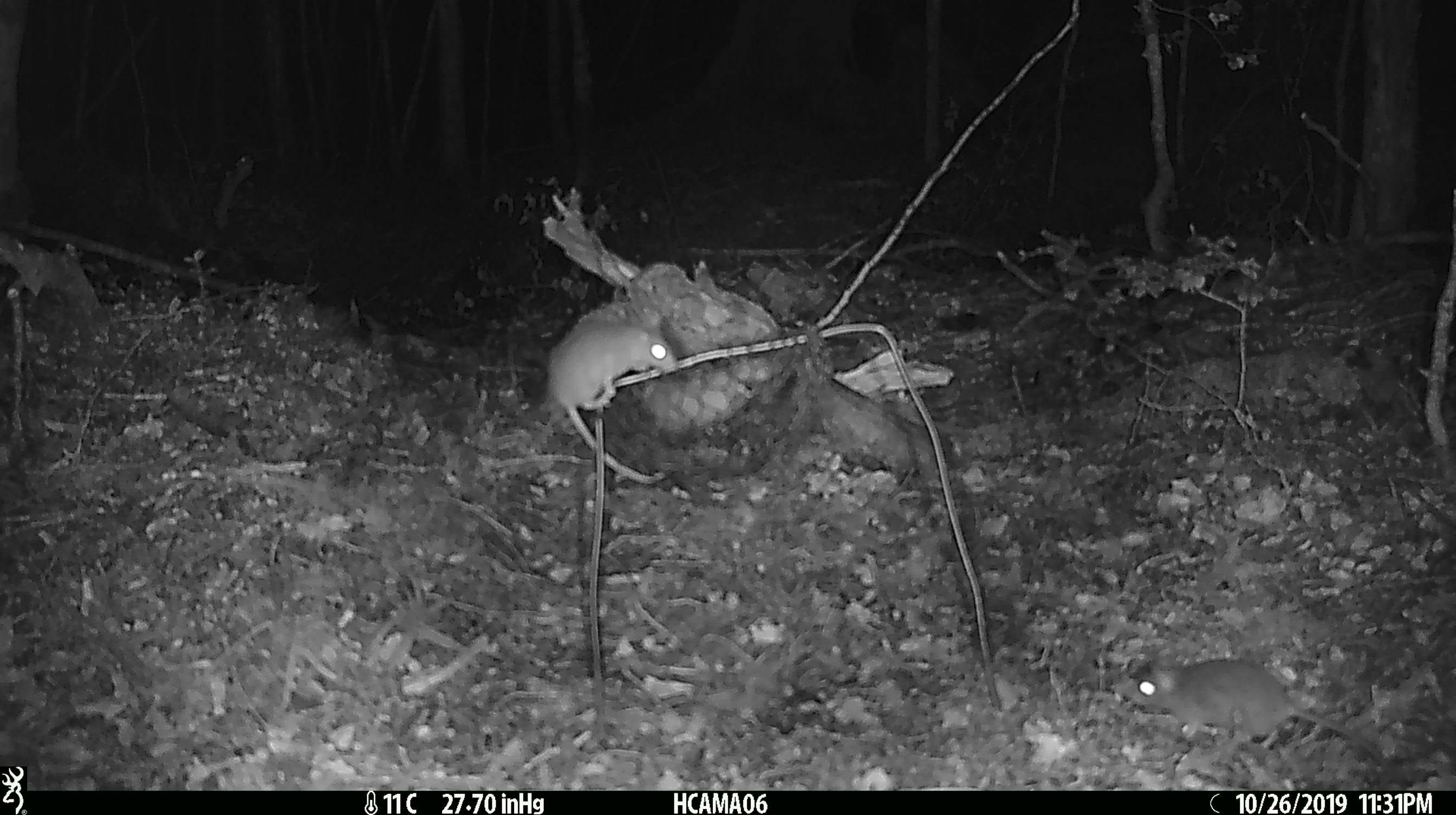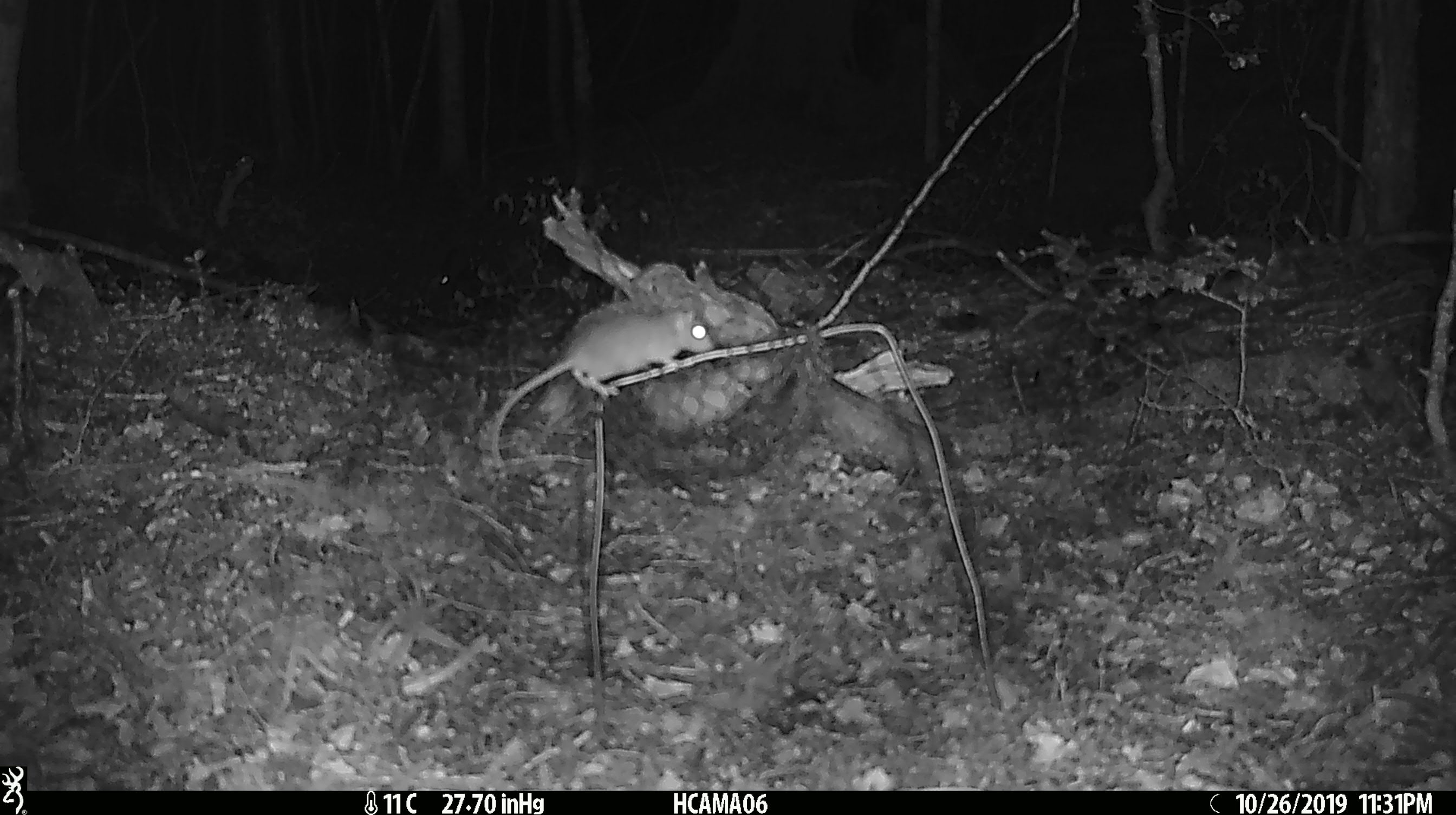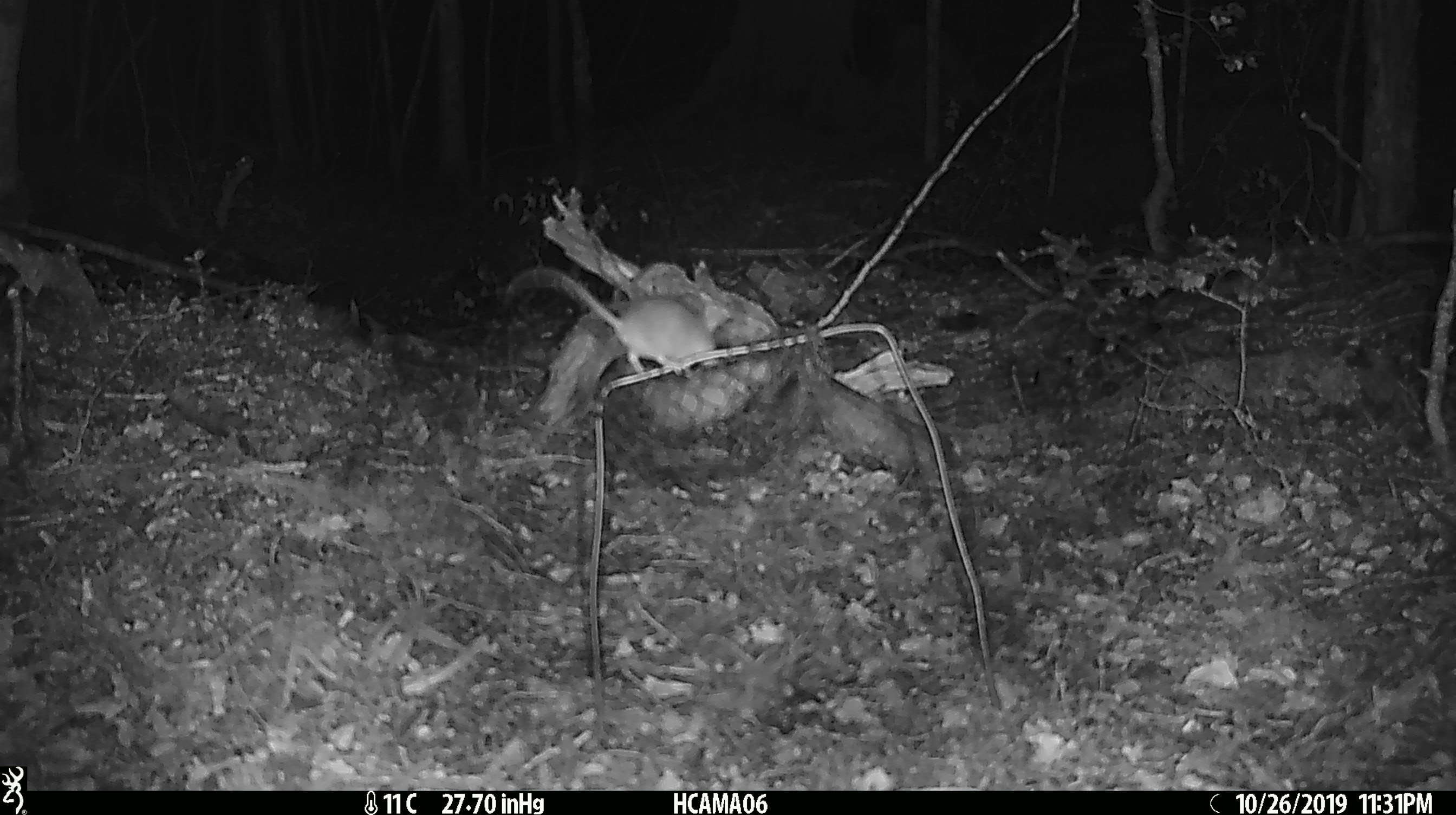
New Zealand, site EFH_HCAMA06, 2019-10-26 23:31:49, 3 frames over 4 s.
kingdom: Animalia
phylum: Chordata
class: Mammalia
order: Rodentia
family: Muridae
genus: Mus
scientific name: Mus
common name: mouse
Mouse (Mus).